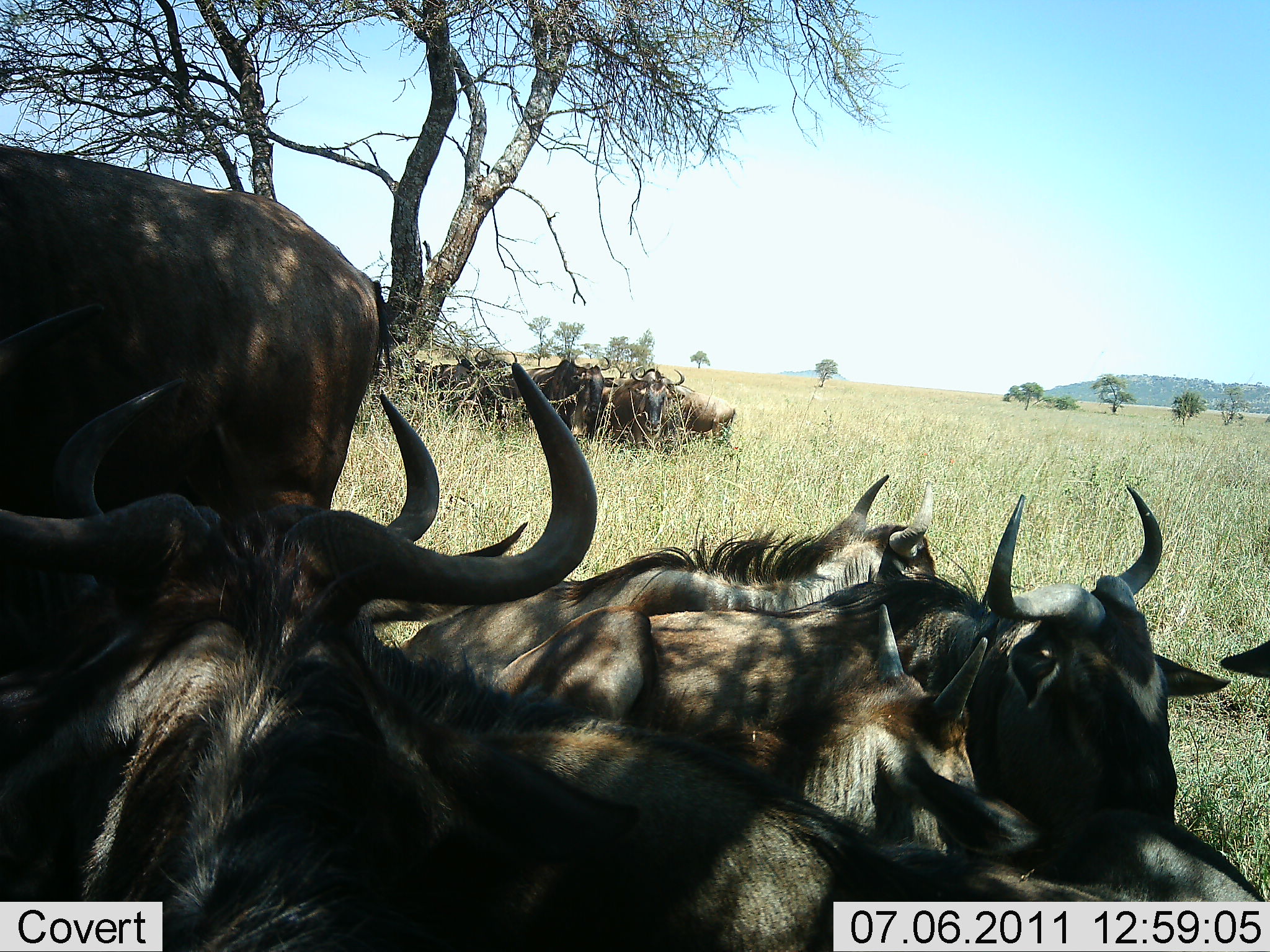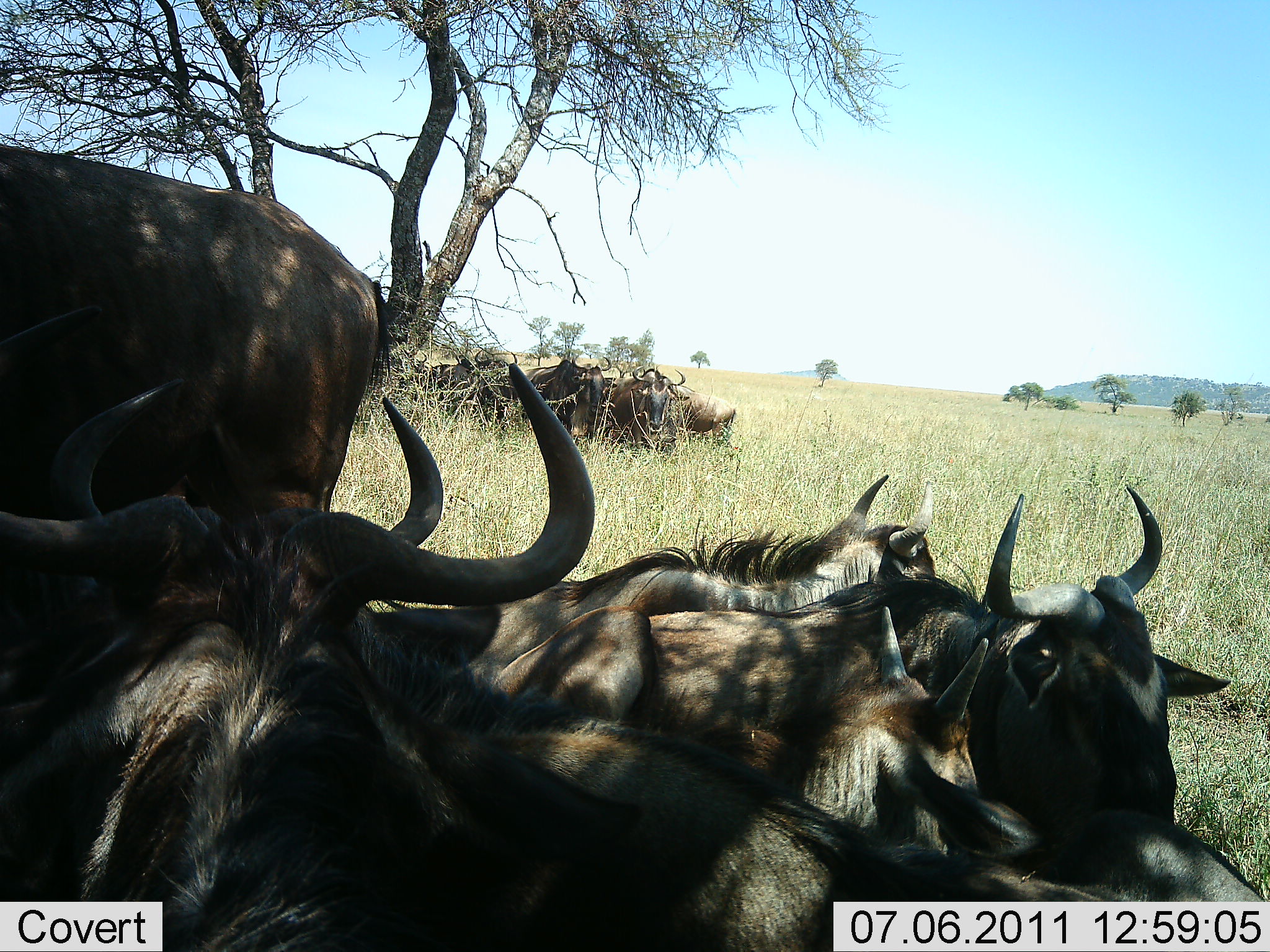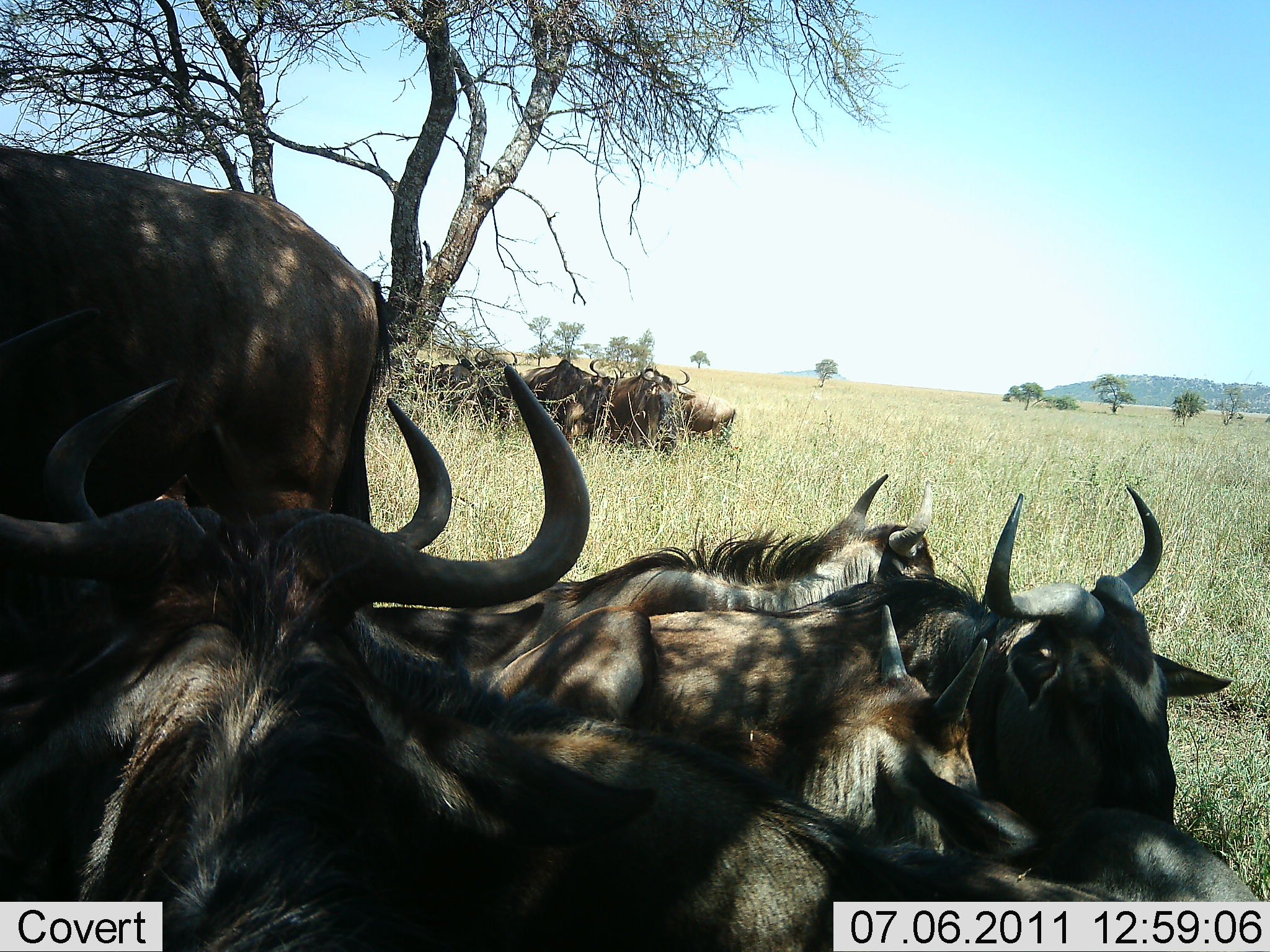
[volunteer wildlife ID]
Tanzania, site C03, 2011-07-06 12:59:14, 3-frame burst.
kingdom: Animalia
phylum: Chordata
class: Mammalia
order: Artiodactyla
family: Bovidae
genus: Connochaetes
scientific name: Connochaetes taurinus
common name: blue wildebeest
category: wildebeest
Wildebeest (blue wildebeest) (Connochaetes taurinus), count 11-50. Behavior (volunteer vote fractions): standing 50%, resting 86%, moving 0%, interacting 14%. Young present (vote fraction): 14%. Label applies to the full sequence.